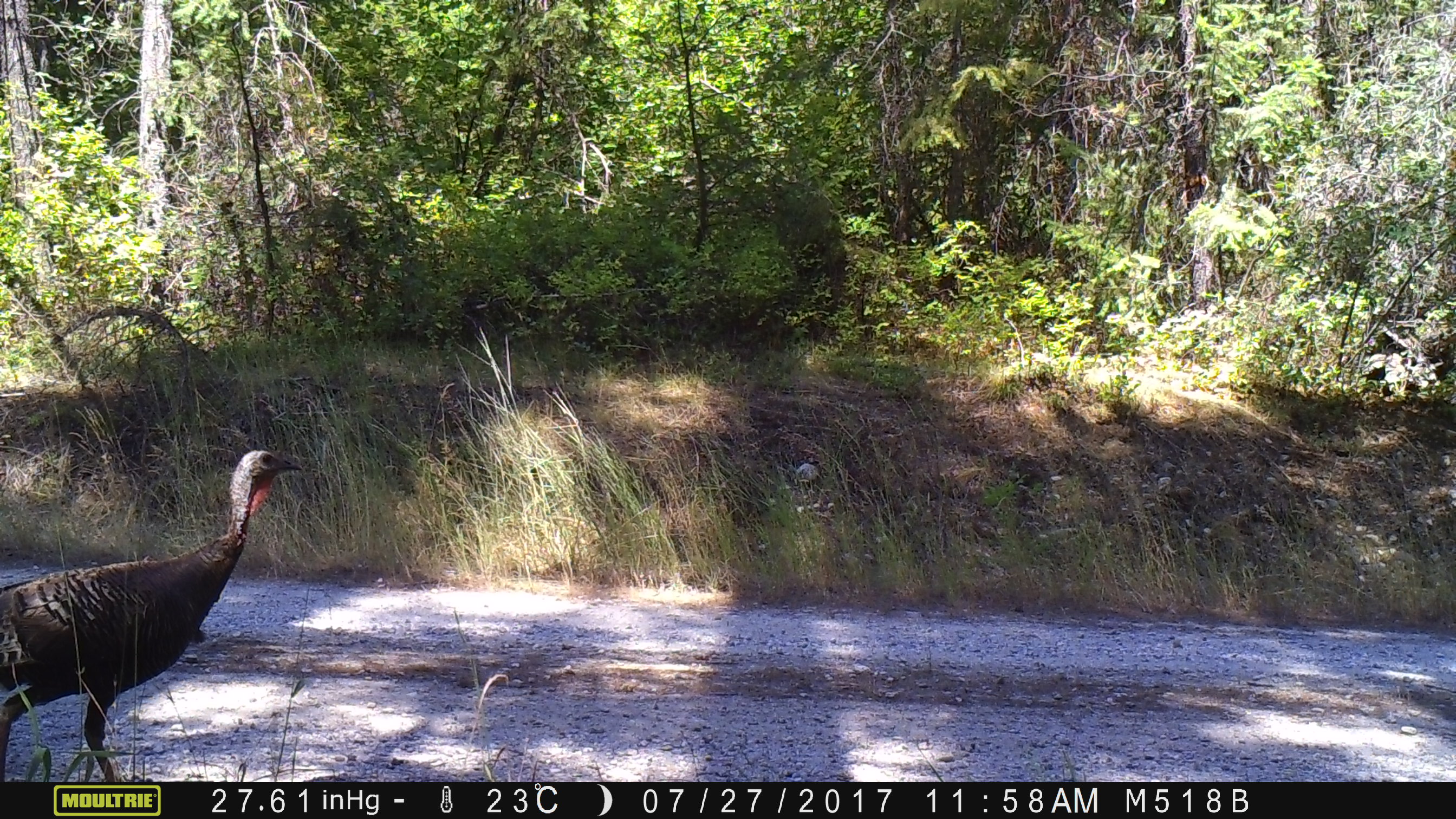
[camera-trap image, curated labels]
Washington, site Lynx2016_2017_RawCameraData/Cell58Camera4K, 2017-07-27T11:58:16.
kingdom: Animalia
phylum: Chordata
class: Aves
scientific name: Aves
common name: birds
Aves (birds). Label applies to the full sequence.